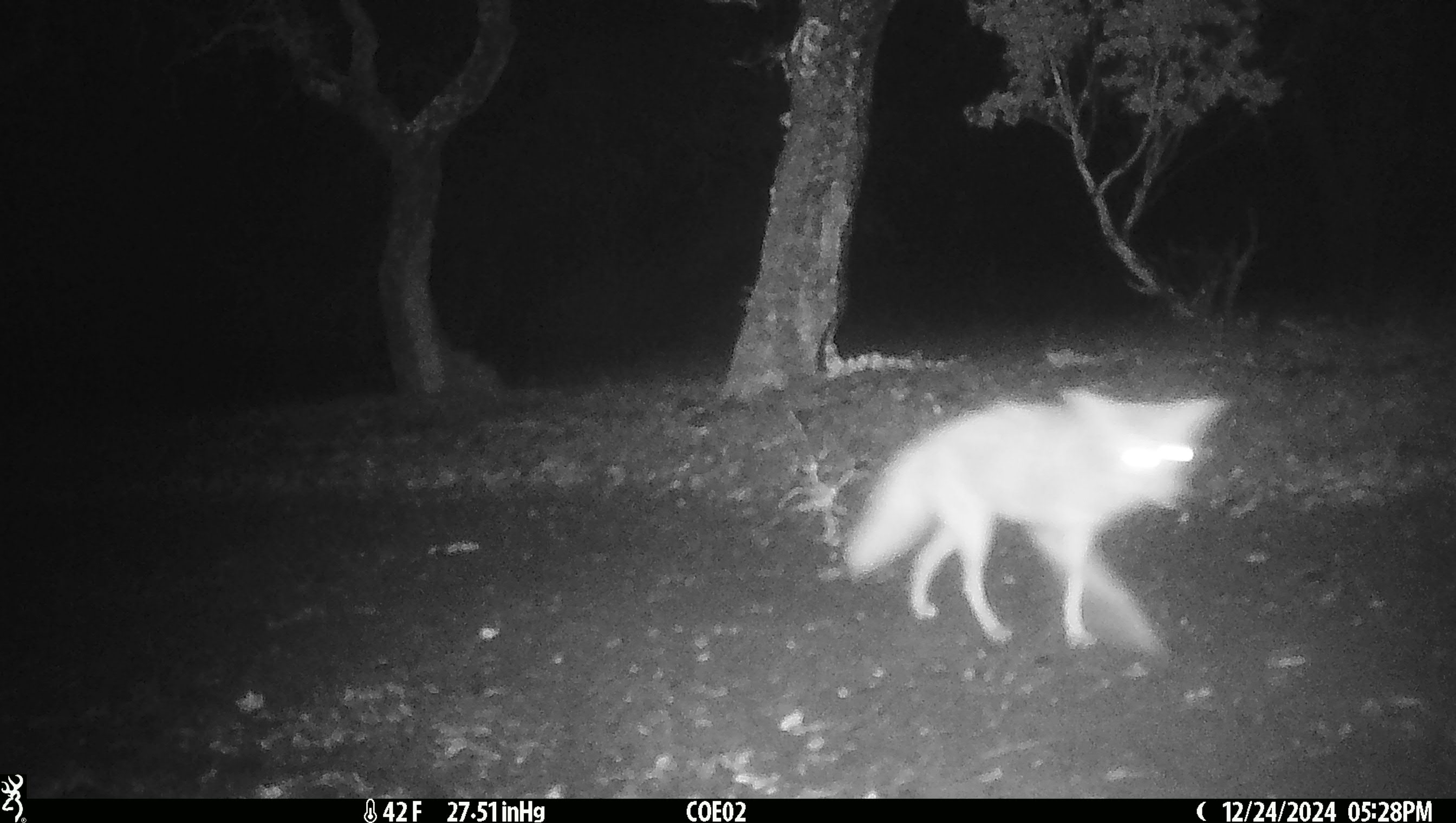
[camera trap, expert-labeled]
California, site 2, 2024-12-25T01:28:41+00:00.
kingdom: Animalia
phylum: Chordata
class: Mammalia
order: Carnivora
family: Canidae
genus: Canis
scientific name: Canis latrans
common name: coyote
Coyote (Canis latrans).